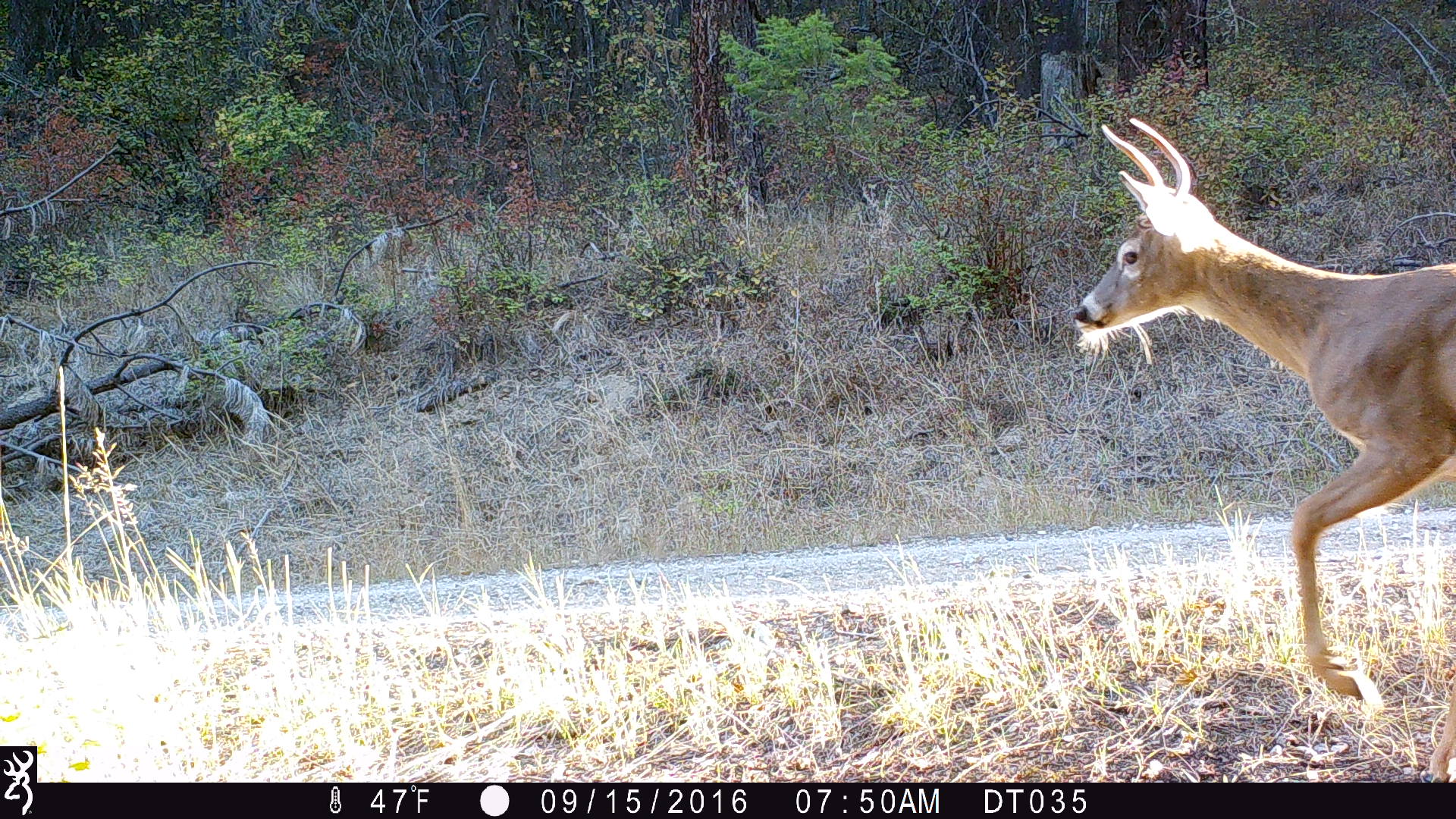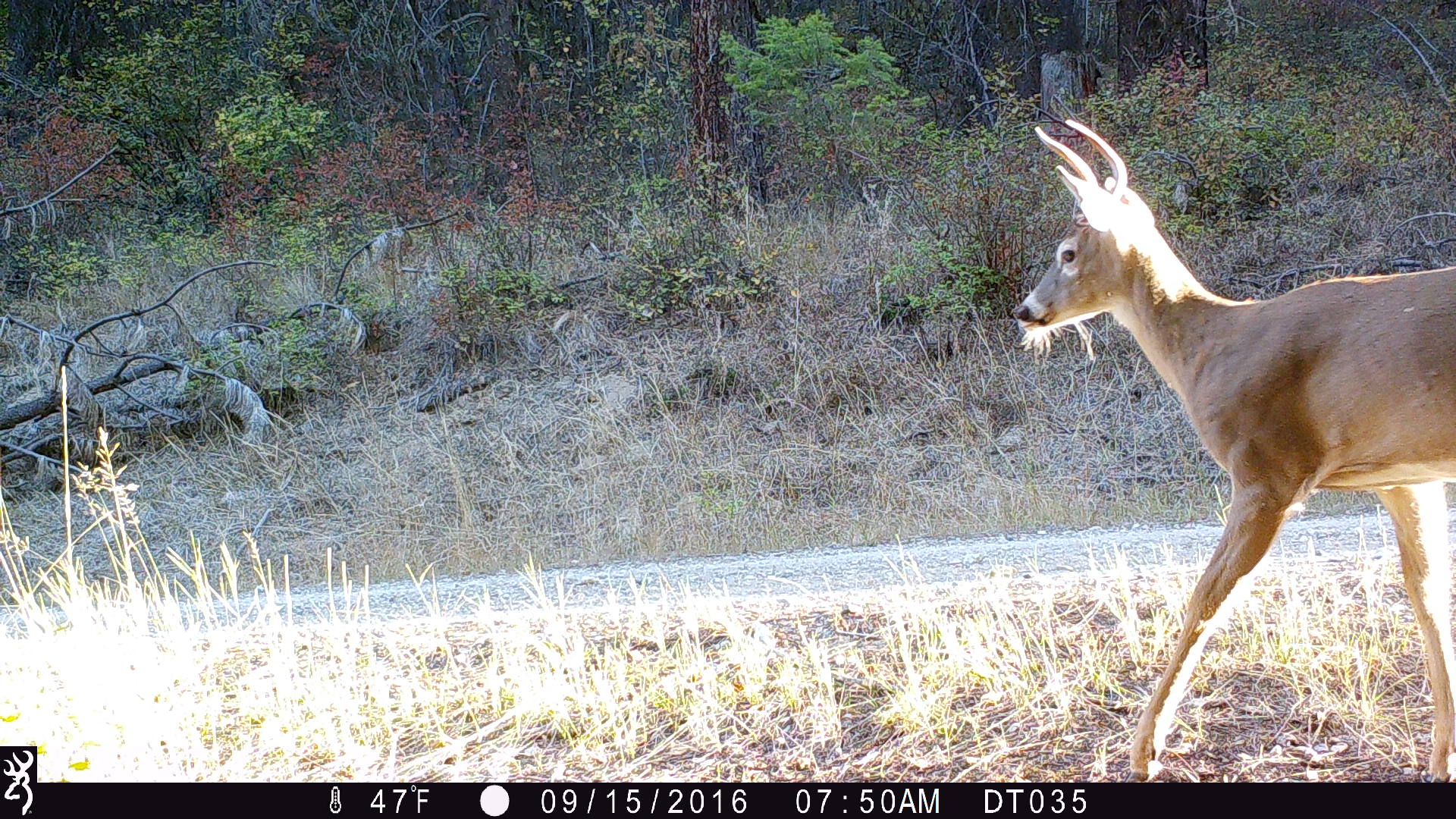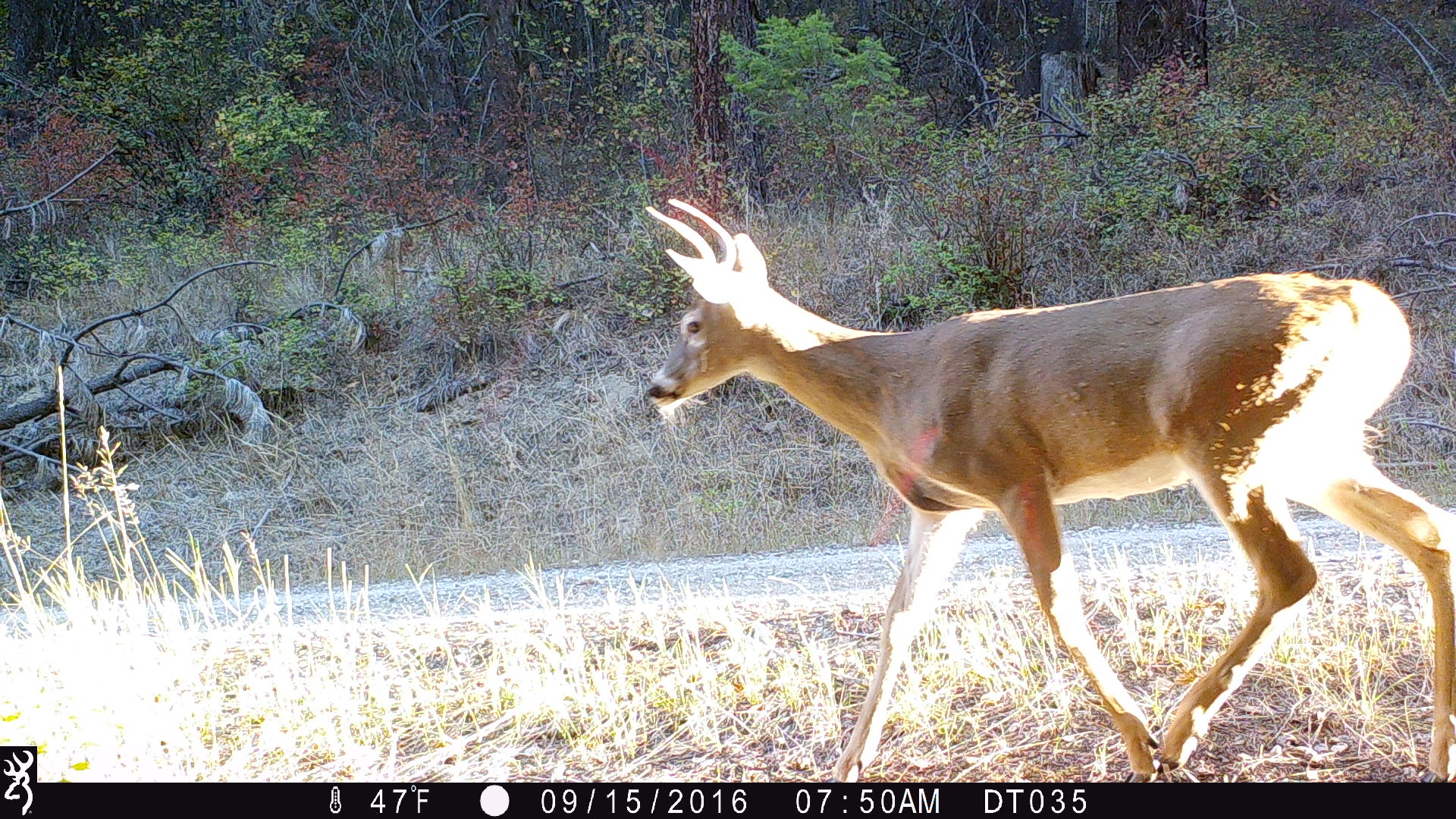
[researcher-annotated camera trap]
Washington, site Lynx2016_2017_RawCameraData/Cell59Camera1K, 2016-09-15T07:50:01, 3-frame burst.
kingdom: Animalia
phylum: Chordata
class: Mammalia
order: Artiodactyla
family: Cervidae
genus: Odocoileus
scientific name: Odocoileus virginianus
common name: white-tailed deer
Odocoileus virginianus (white-tailed deer). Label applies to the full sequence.